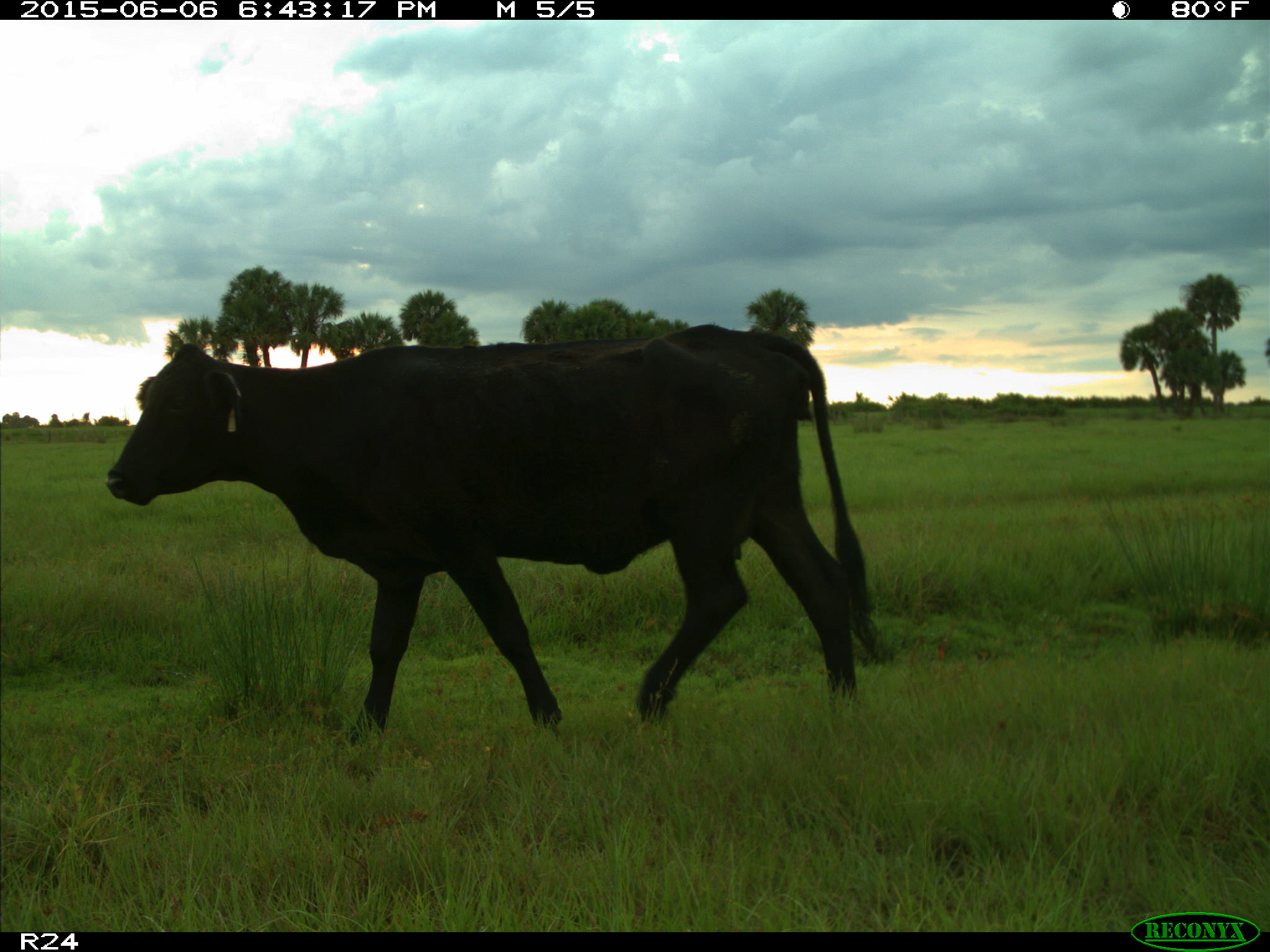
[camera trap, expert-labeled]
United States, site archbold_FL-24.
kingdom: Animalia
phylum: Chordata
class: Mammalia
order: Artiodactyla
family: Bovidae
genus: Bos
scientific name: Bos taurus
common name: domestic cow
Bos taurus (domestic cow).